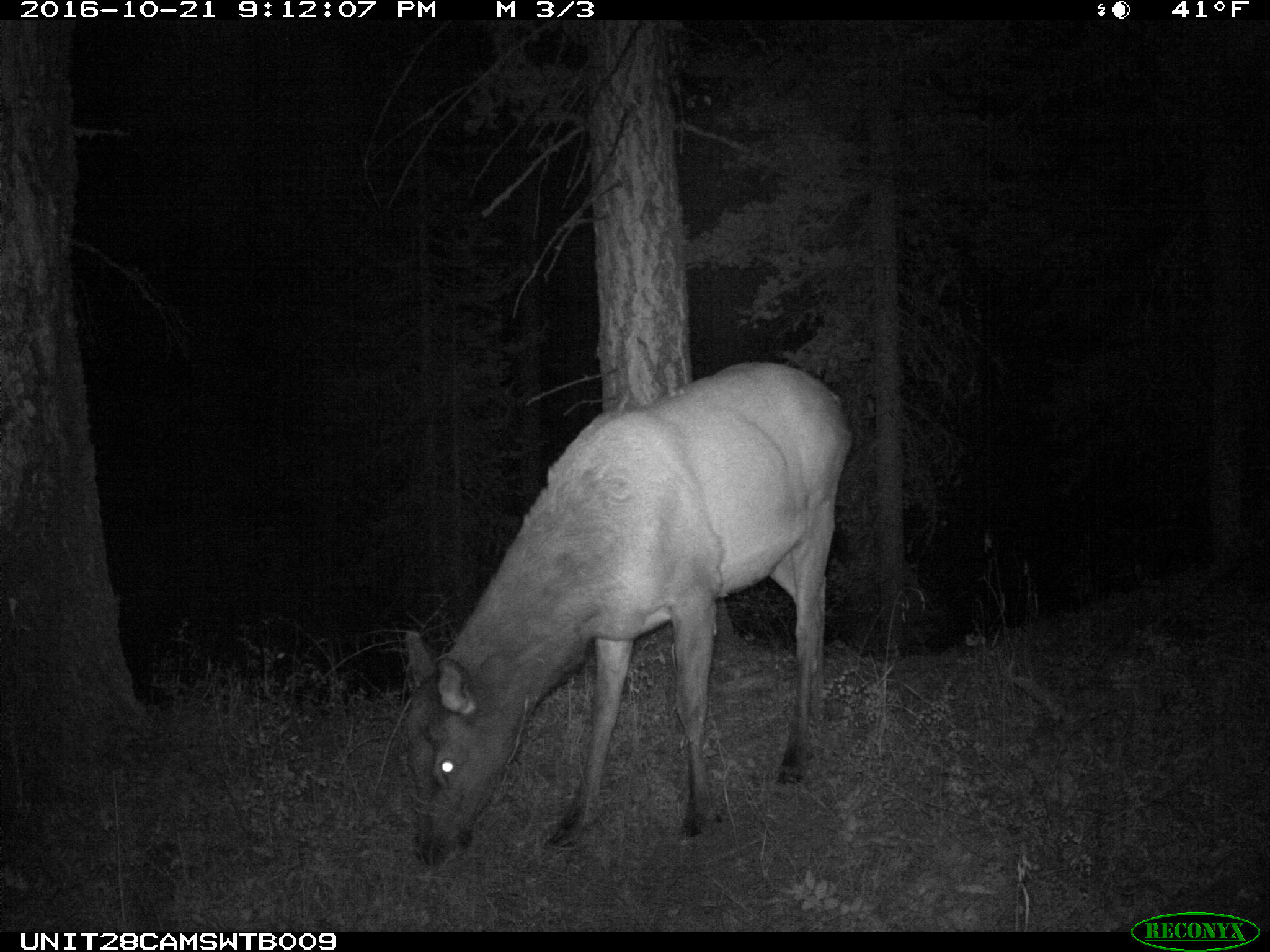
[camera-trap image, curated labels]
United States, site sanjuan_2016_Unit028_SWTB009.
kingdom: Animalia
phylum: Chordata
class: Mammalia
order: Artiodactyla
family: Cervidae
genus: Cervus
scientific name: Cervus elaphus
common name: red deer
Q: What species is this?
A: Cervus elaphus (red deer).